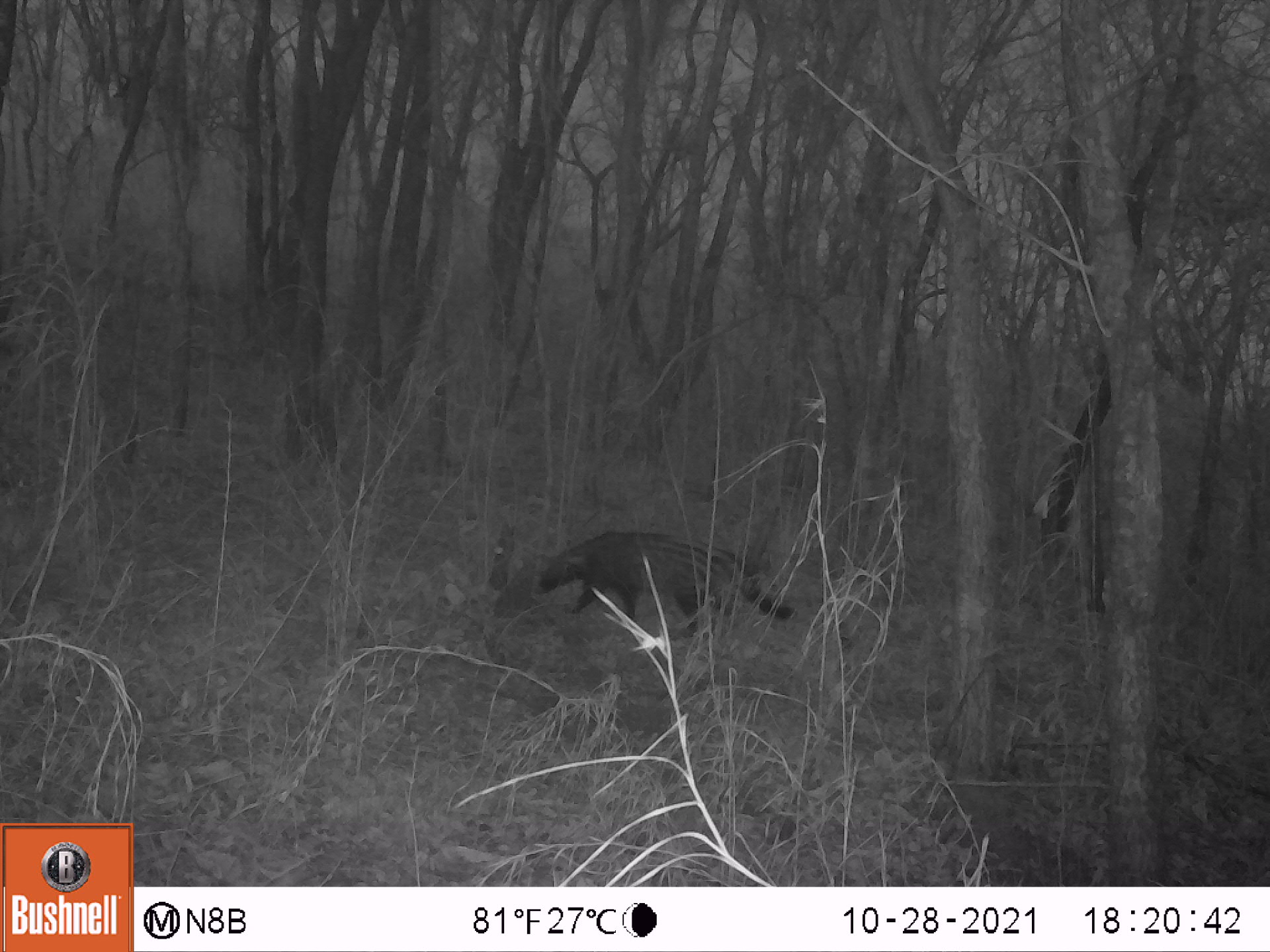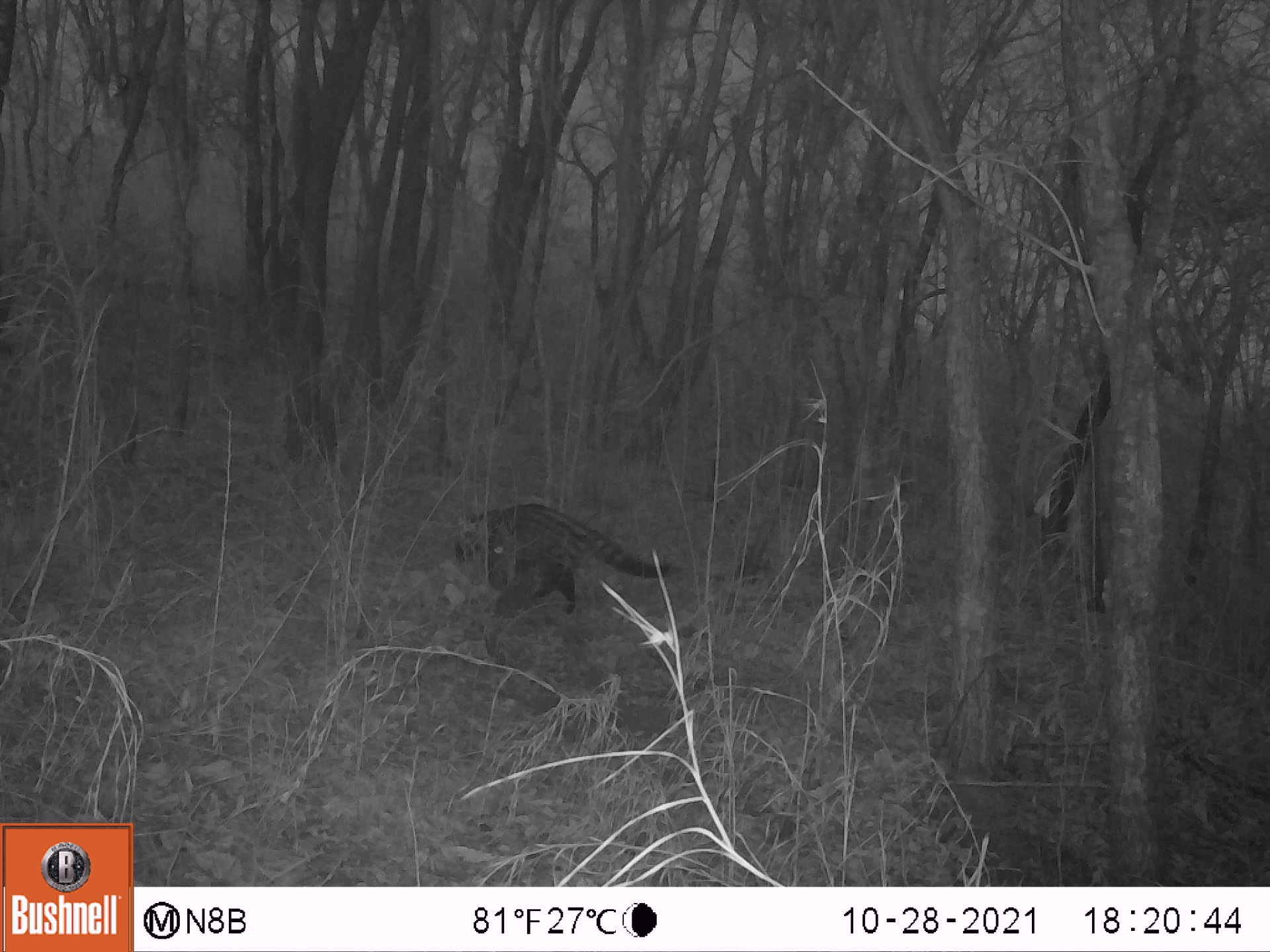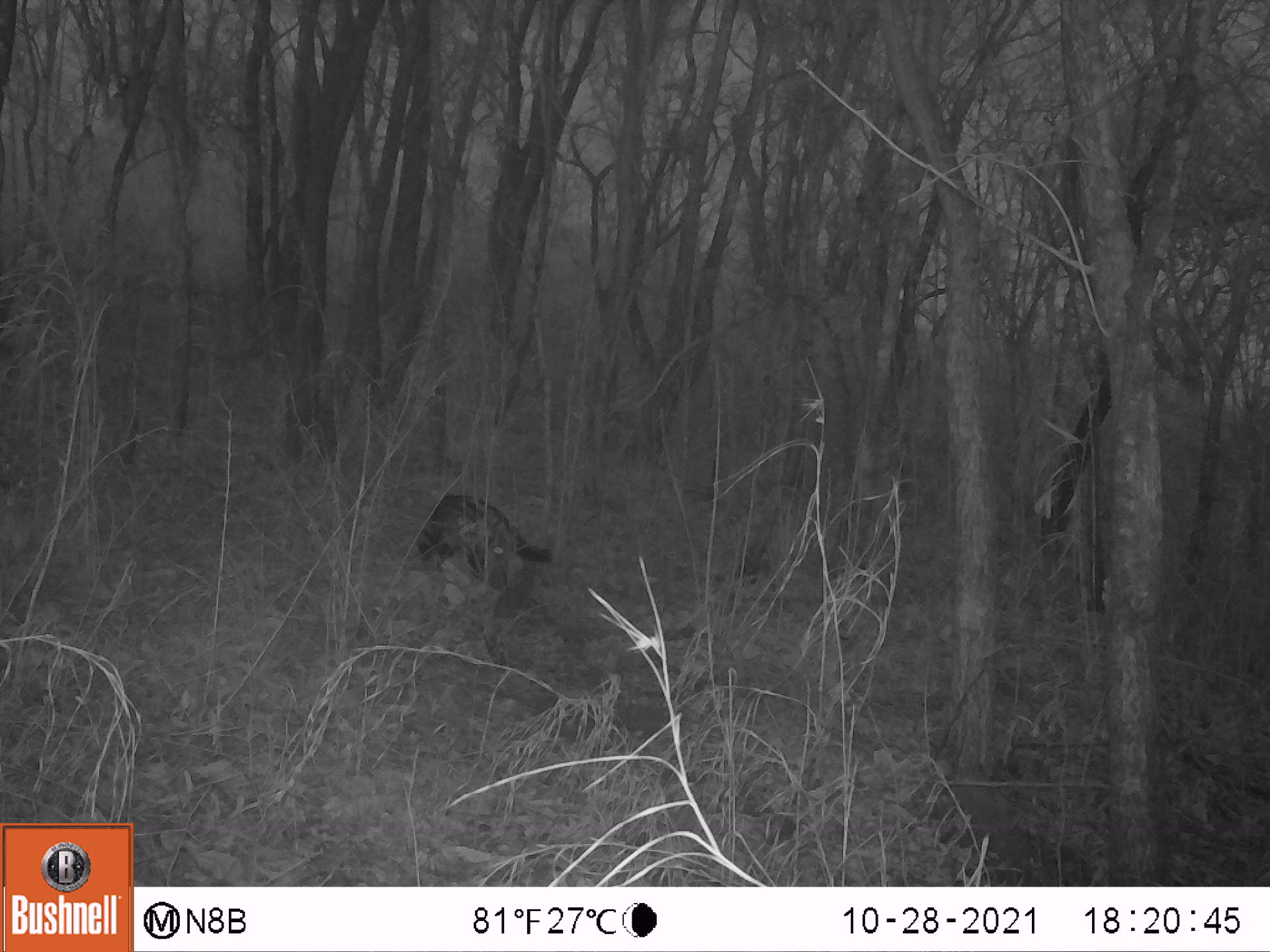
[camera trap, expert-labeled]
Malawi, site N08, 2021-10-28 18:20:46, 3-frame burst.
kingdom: Animalia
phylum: Chordata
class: Mammalia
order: Carnivora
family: Viverridae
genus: Civettictis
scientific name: Civettictis civetta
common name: african civet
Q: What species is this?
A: African civet (Civettictis civetta).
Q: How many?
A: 1.